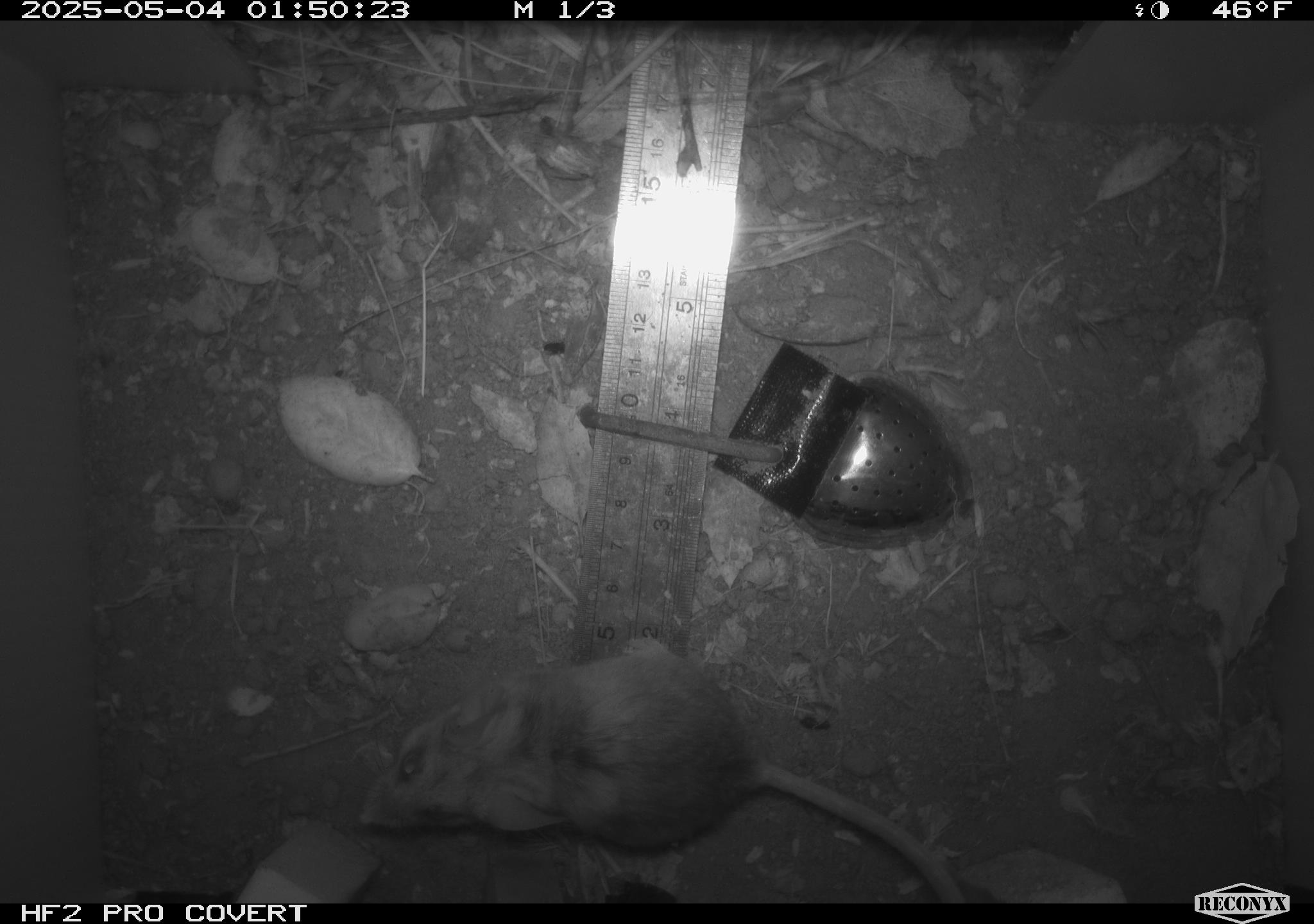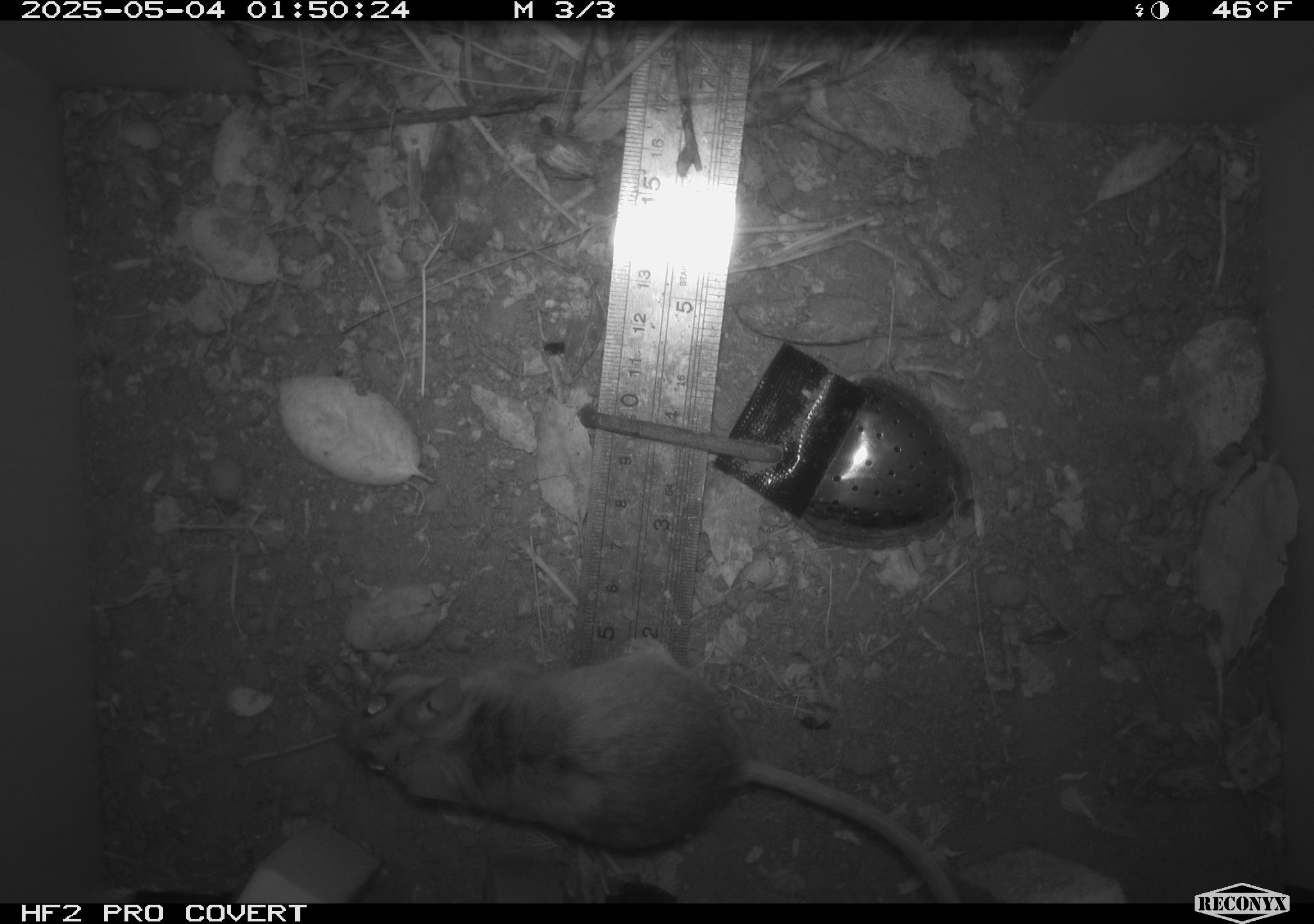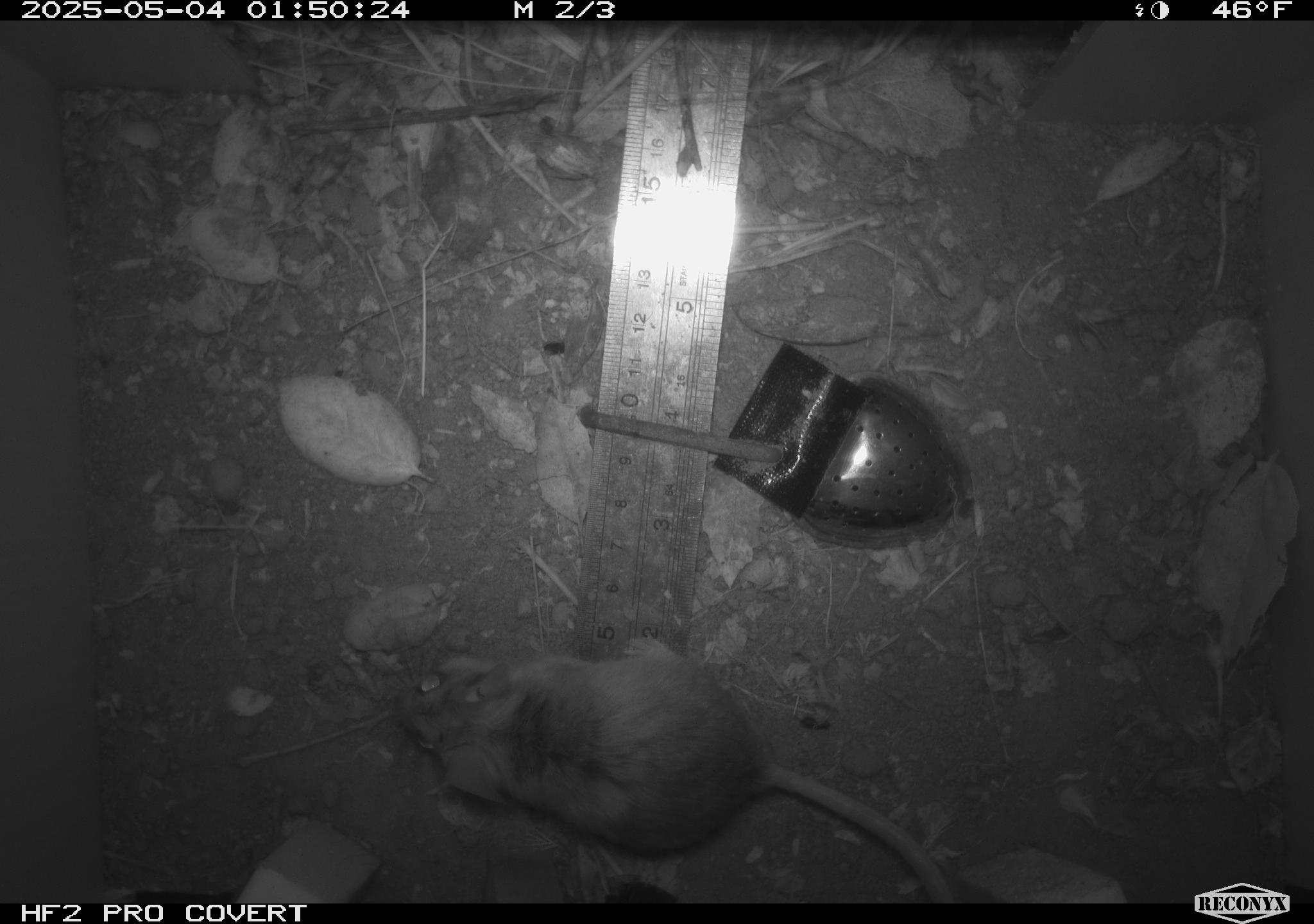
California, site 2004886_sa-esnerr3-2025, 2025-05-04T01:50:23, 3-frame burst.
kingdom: Animalia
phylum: Chordata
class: Mammalia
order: Rodentia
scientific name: Rodentia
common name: rodent